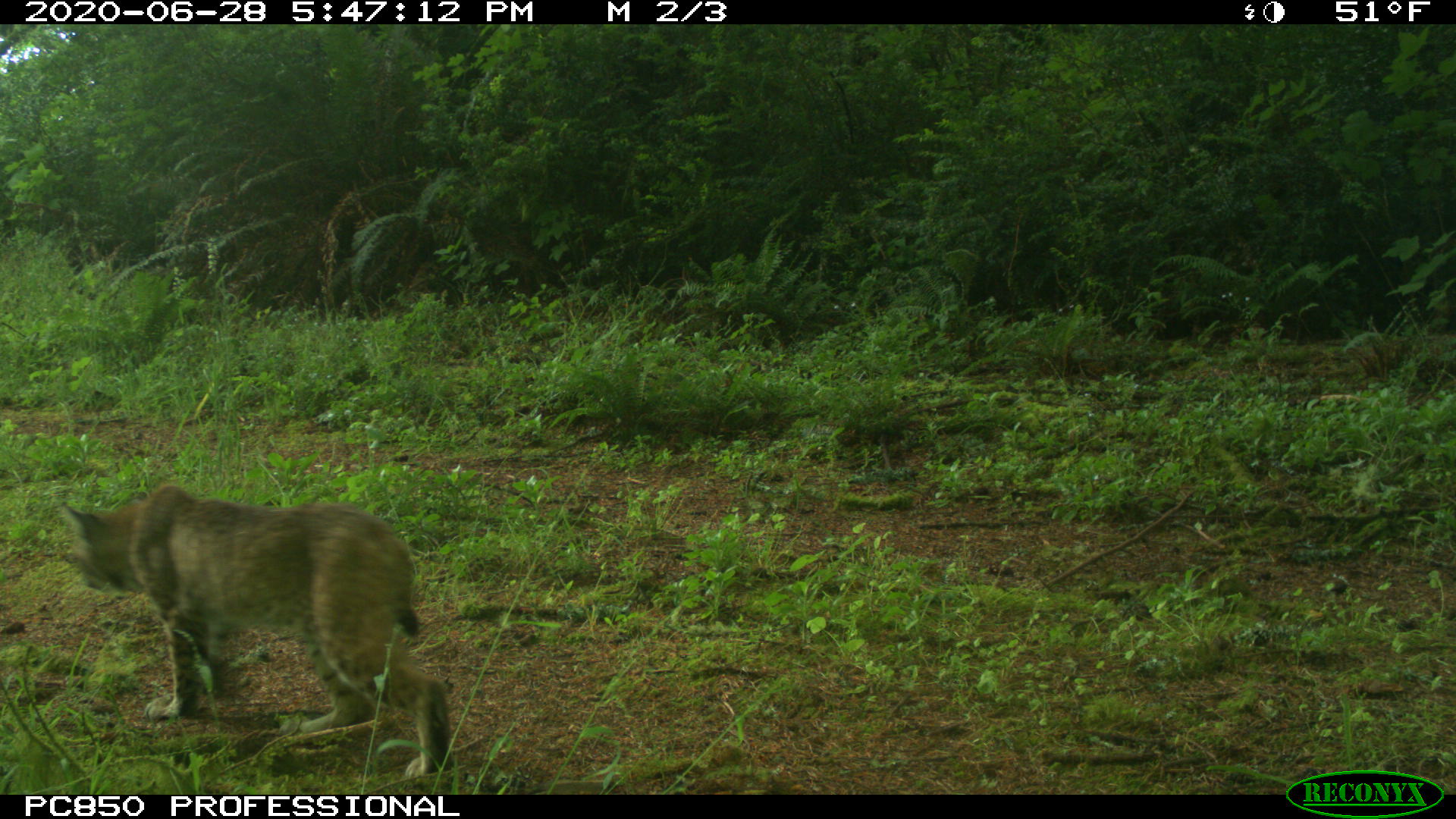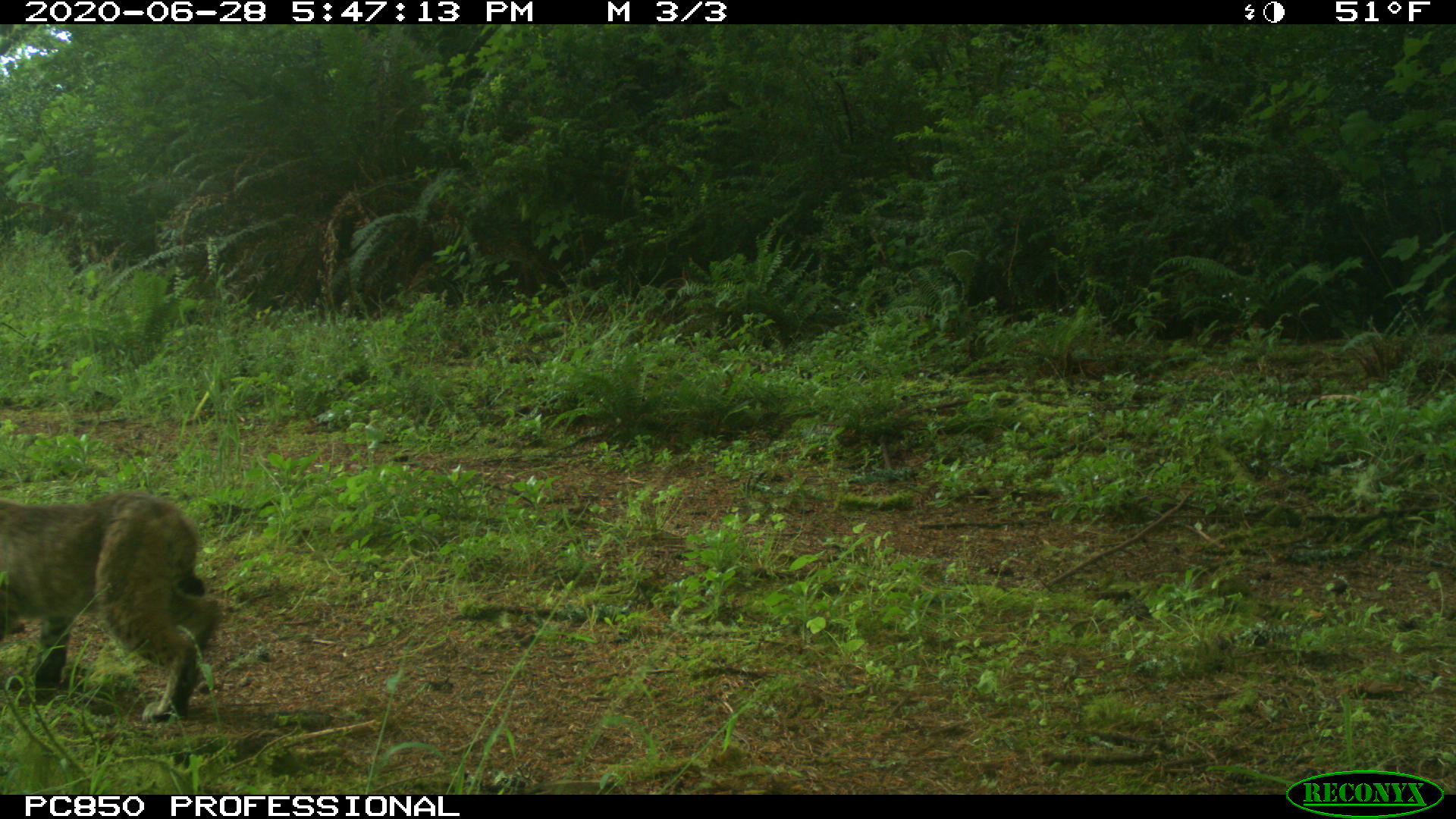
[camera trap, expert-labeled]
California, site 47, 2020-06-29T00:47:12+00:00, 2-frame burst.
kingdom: Animalia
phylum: Chordata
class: Mammalia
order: Carnivora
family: Felidae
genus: Lynx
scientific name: Lynx rufus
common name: bobcat